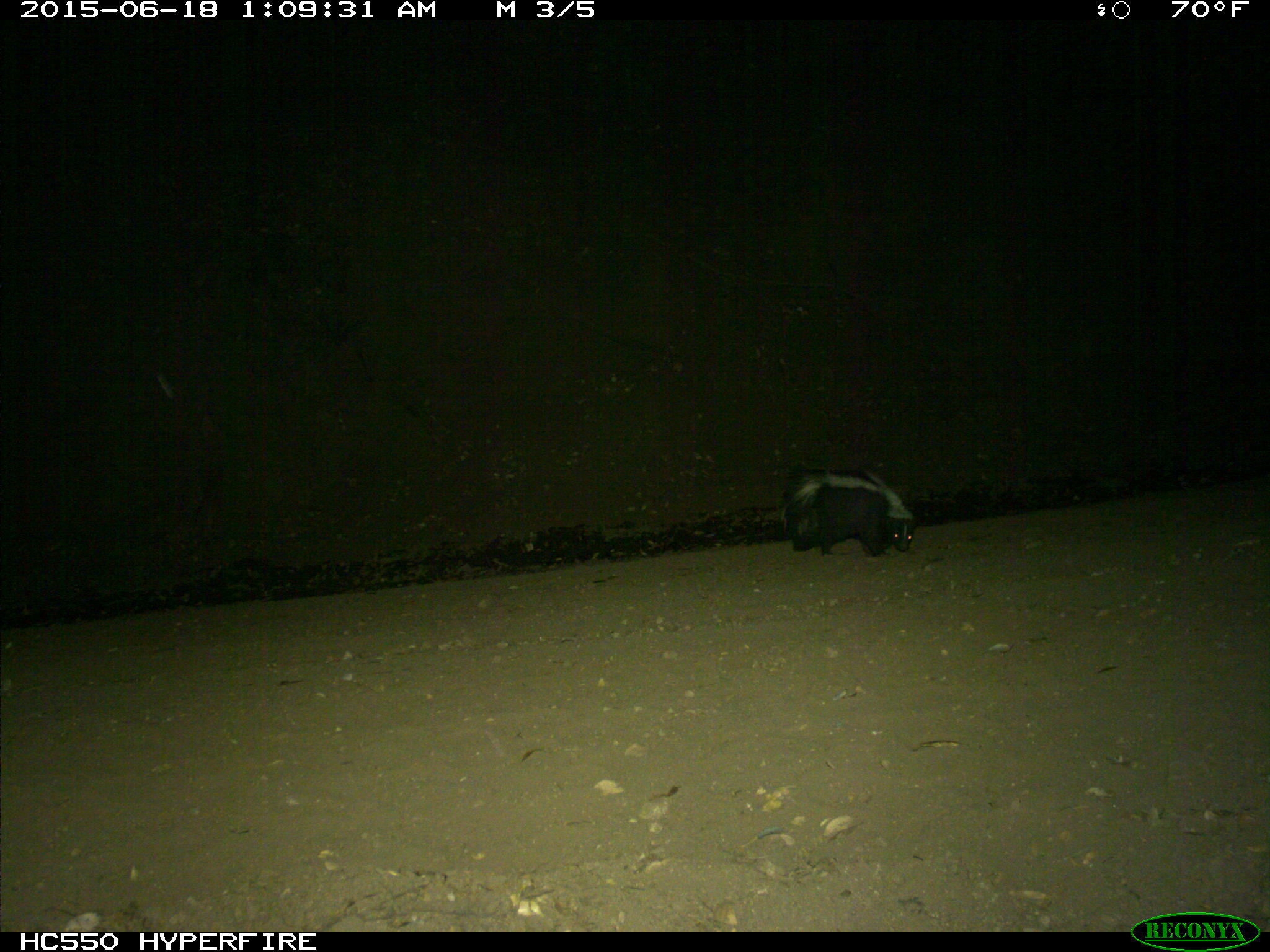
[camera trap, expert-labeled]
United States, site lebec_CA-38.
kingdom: Animalia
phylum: Chordata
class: Mammalia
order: Carnivora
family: Mephitidae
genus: Mephitis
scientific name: Mephitis mephitis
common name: striped skunk